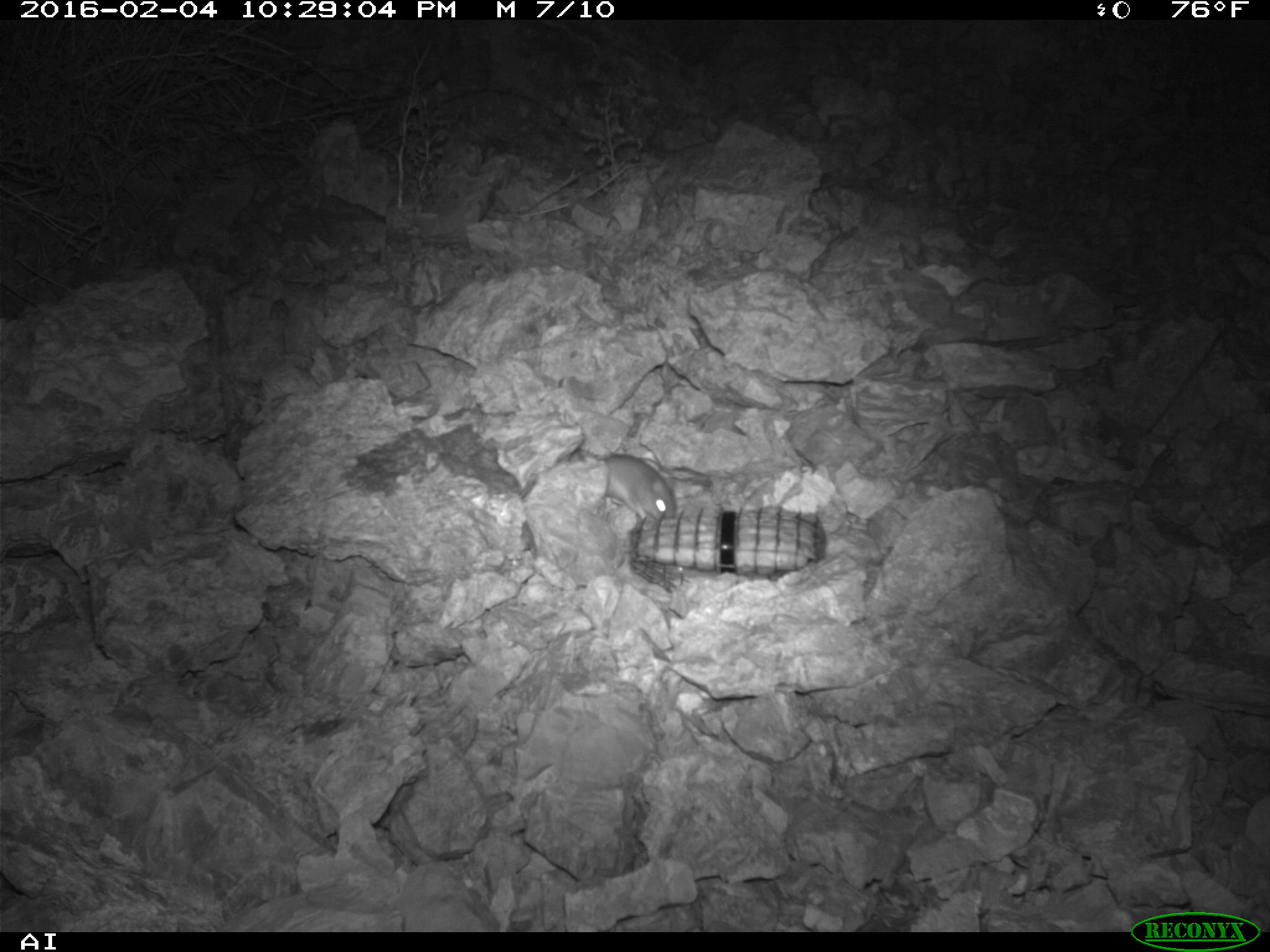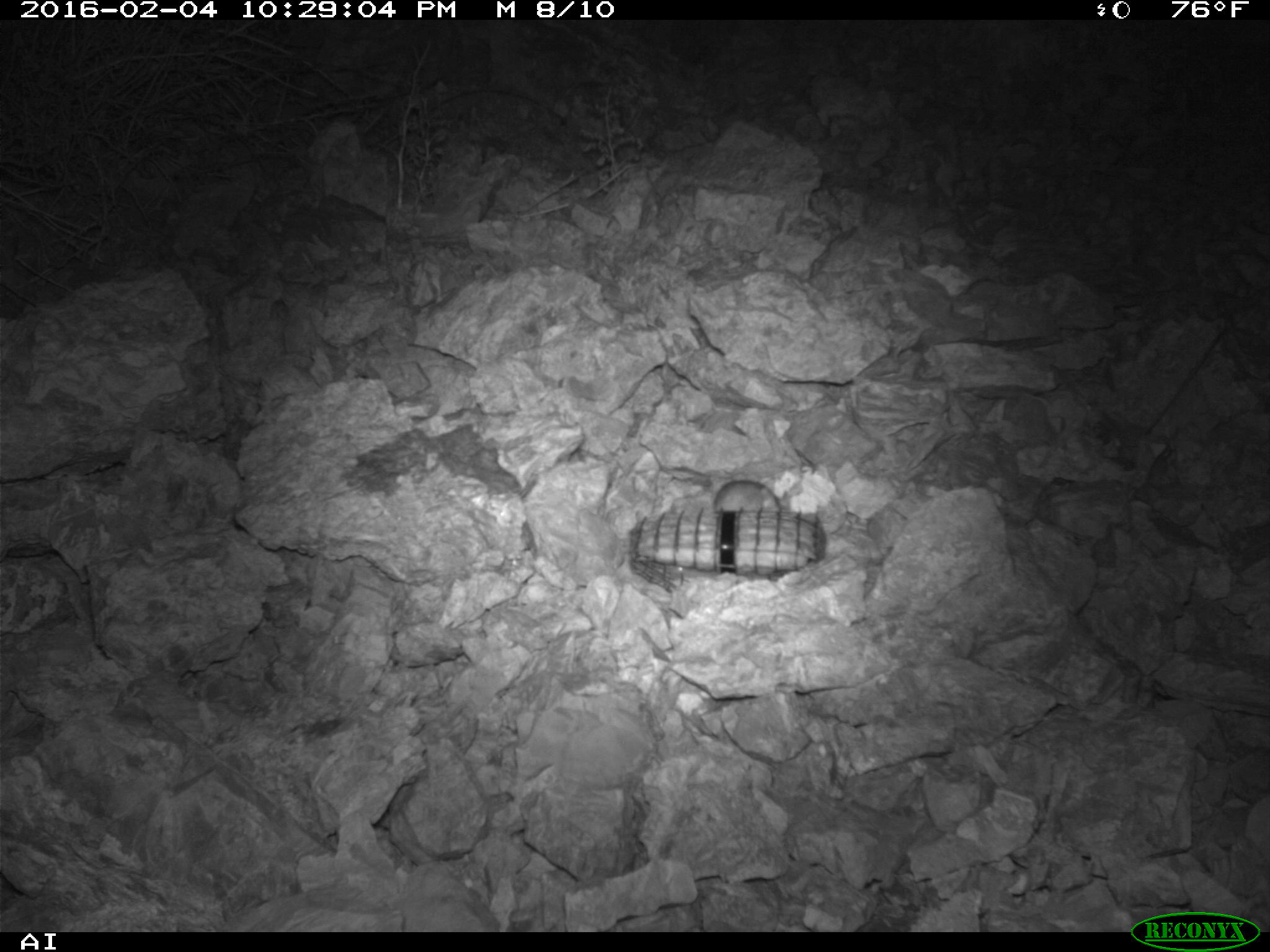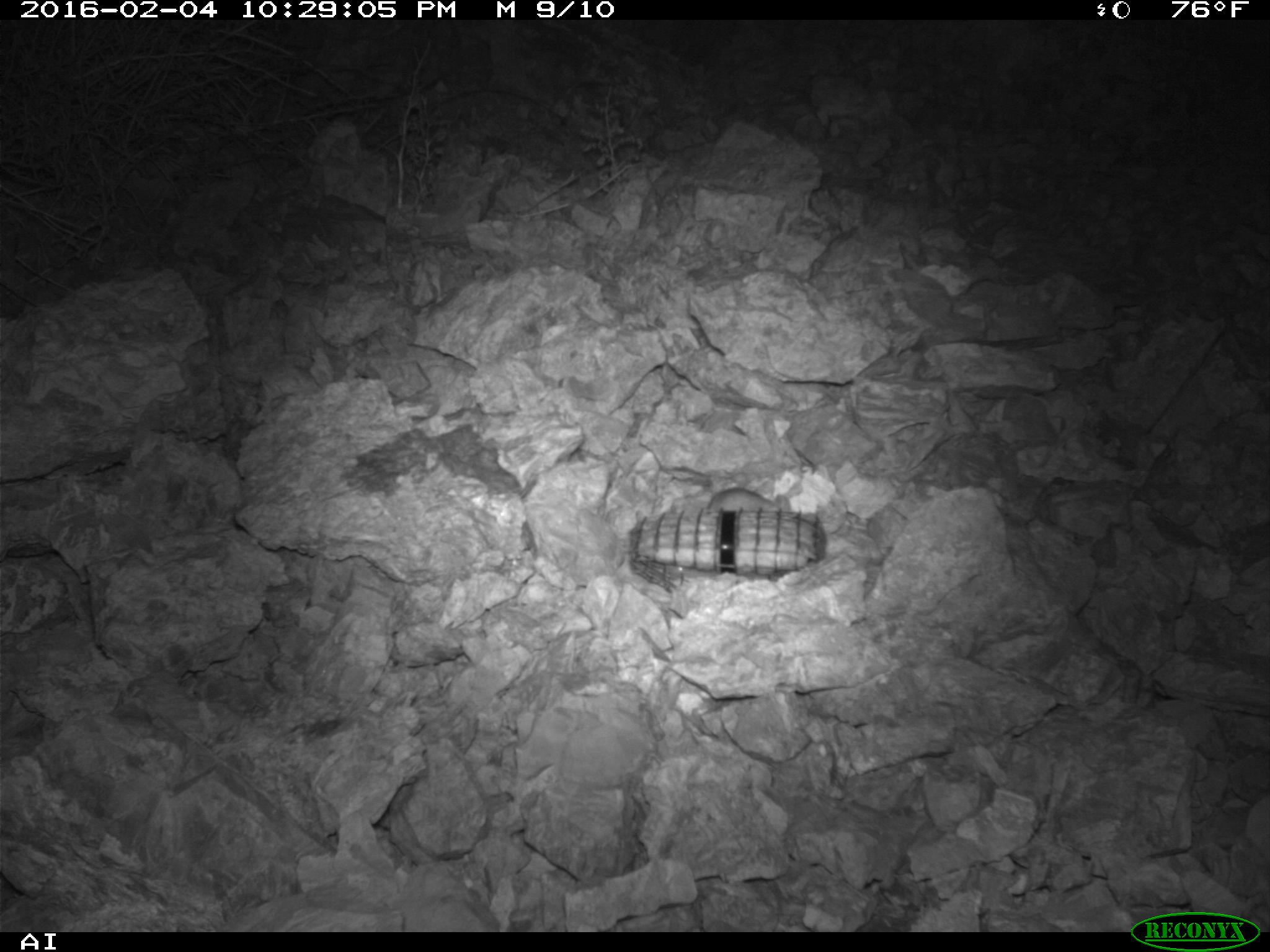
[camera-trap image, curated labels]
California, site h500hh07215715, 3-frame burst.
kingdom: Animalia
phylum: Chordata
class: Mammalia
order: Rodentia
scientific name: Rodentia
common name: rodent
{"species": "rodent (Rodentia)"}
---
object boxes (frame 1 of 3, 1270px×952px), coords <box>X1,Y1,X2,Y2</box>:
rodent: <box>600,455,677,521</box>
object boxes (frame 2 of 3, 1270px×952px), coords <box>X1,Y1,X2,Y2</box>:
rodent: <box>713,480,789,511</box>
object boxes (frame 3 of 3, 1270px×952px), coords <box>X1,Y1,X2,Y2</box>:
rodent: <box>706,486,791,513</box>